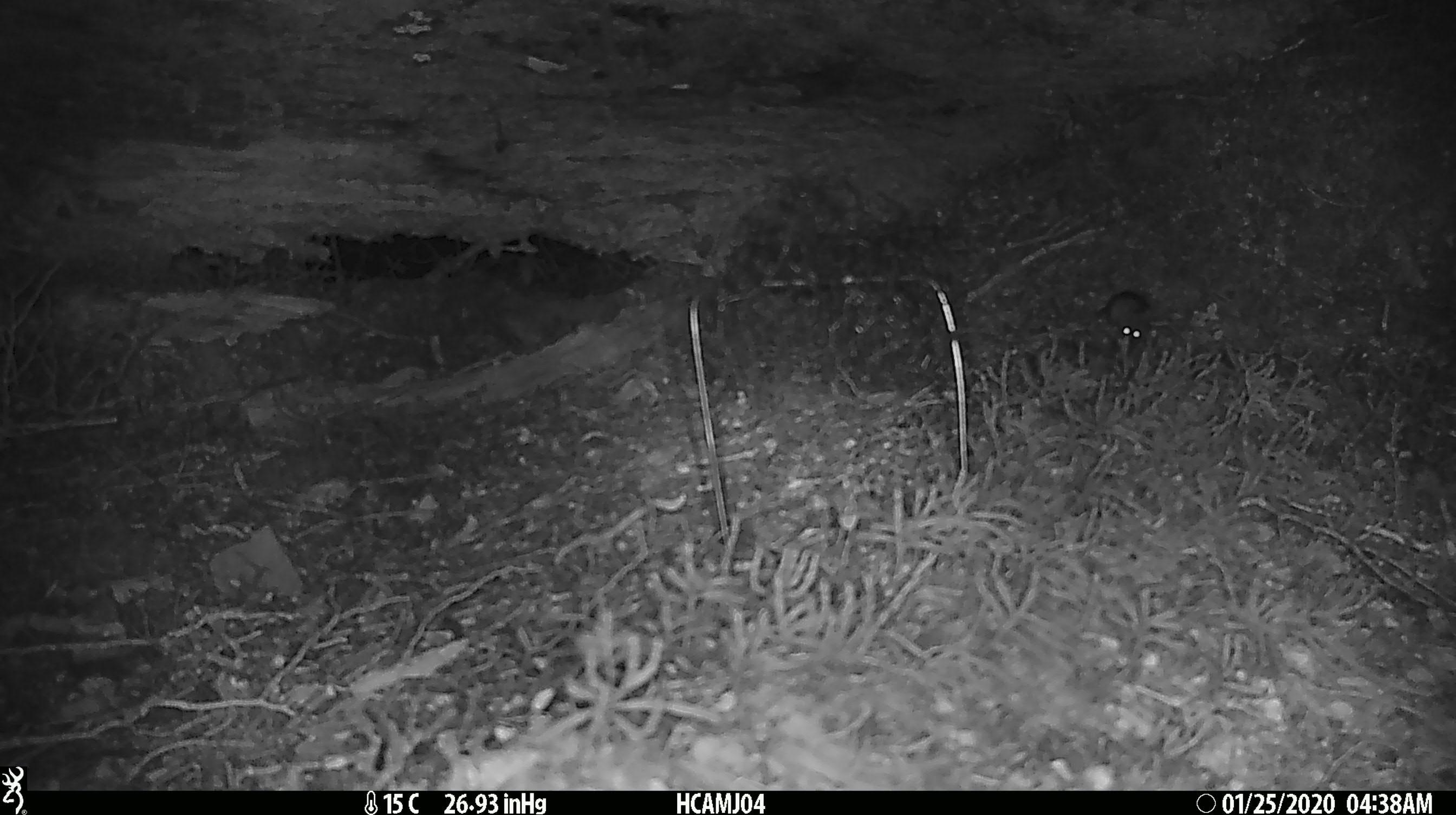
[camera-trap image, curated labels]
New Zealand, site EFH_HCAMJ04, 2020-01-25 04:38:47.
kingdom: Animalia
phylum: Chordata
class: Mammalia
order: Rodentia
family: Muridae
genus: Mus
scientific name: Mus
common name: mouse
Mouse (Mus).